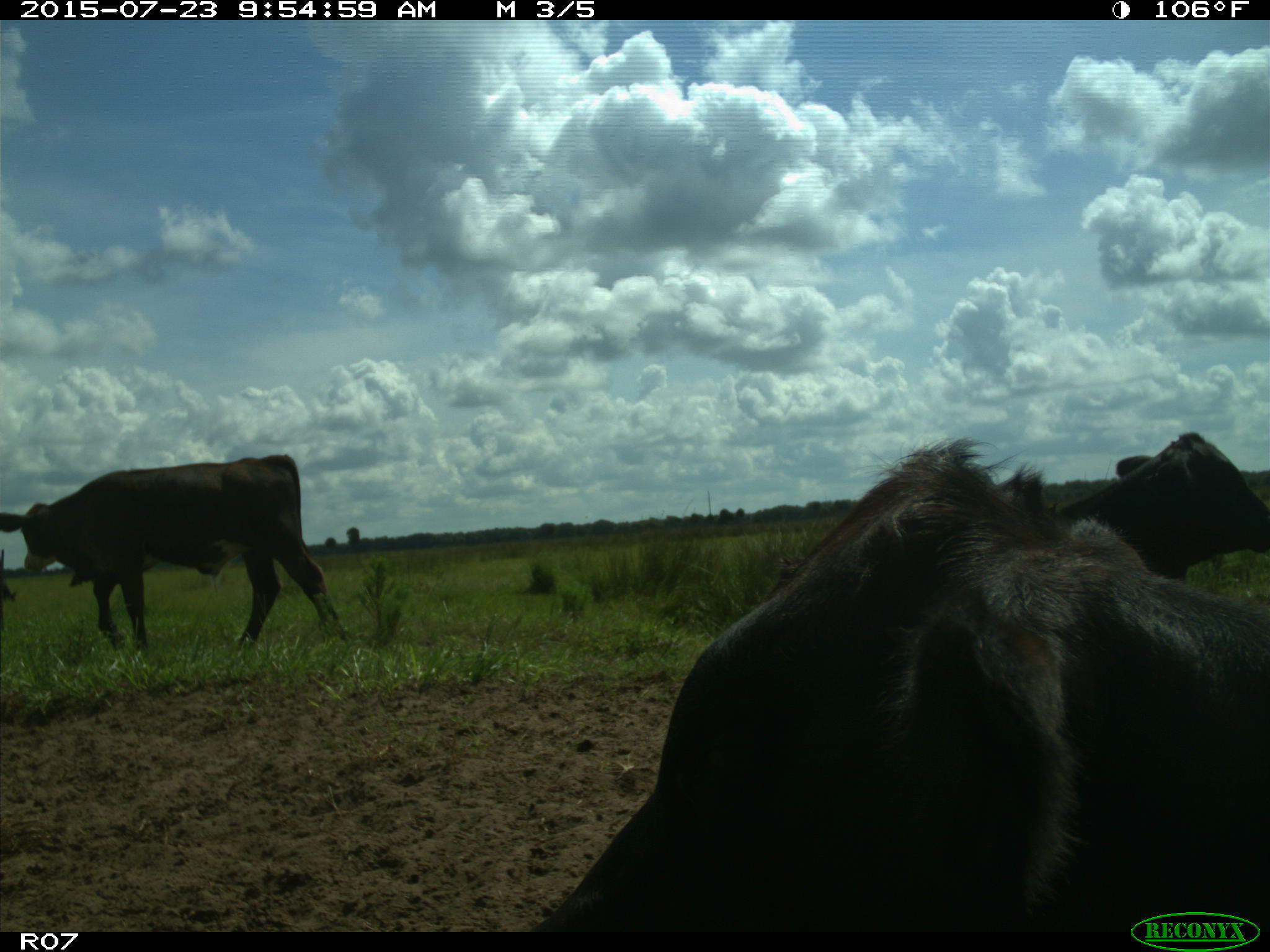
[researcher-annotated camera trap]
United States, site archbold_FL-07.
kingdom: Animalia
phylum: Chordata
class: Mammalia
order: Artiodactyla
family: Bovidae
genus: Bos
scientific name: Bos taurus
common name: domestic cow